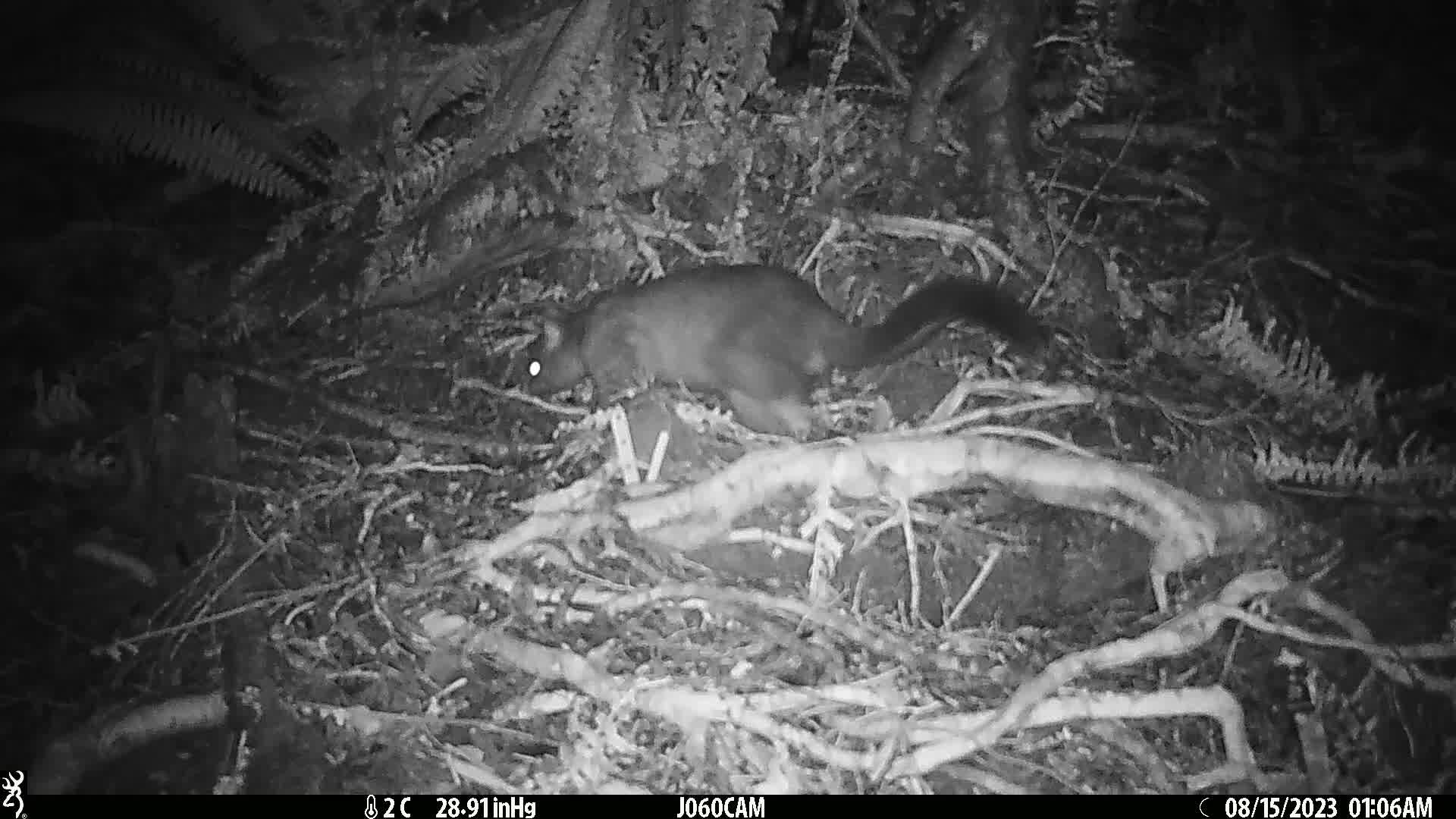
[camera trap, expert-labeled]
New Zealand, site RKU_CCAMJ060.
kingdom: Animalia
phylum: Chordata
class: Mammalia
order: Diprotodontia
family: Phalangeridae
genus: Trichosurus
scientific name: Trichosurus vulpecula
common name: common brushtail possum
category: possum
Possum (common brushtail possum) (Trichosurus vulpecula).